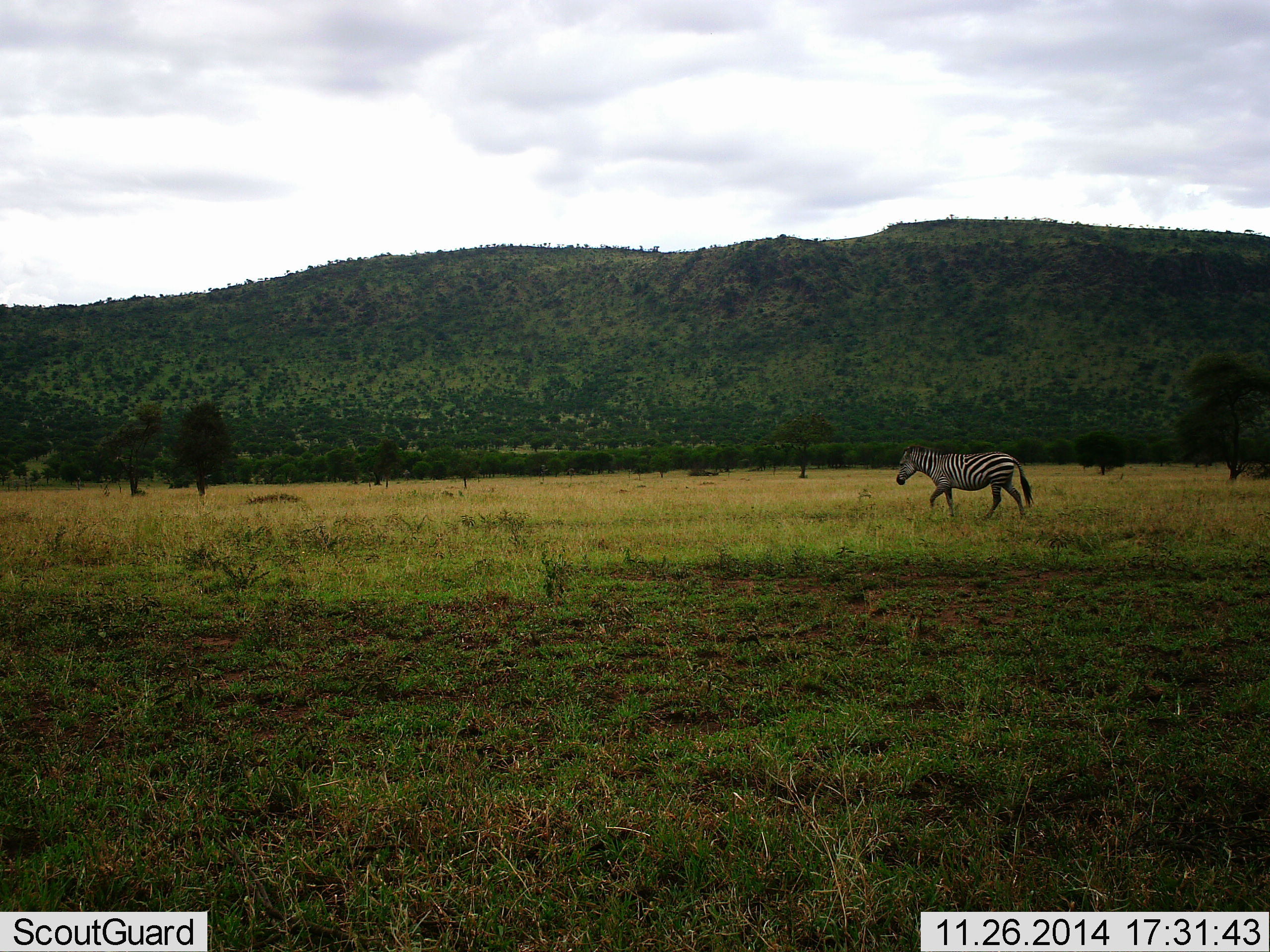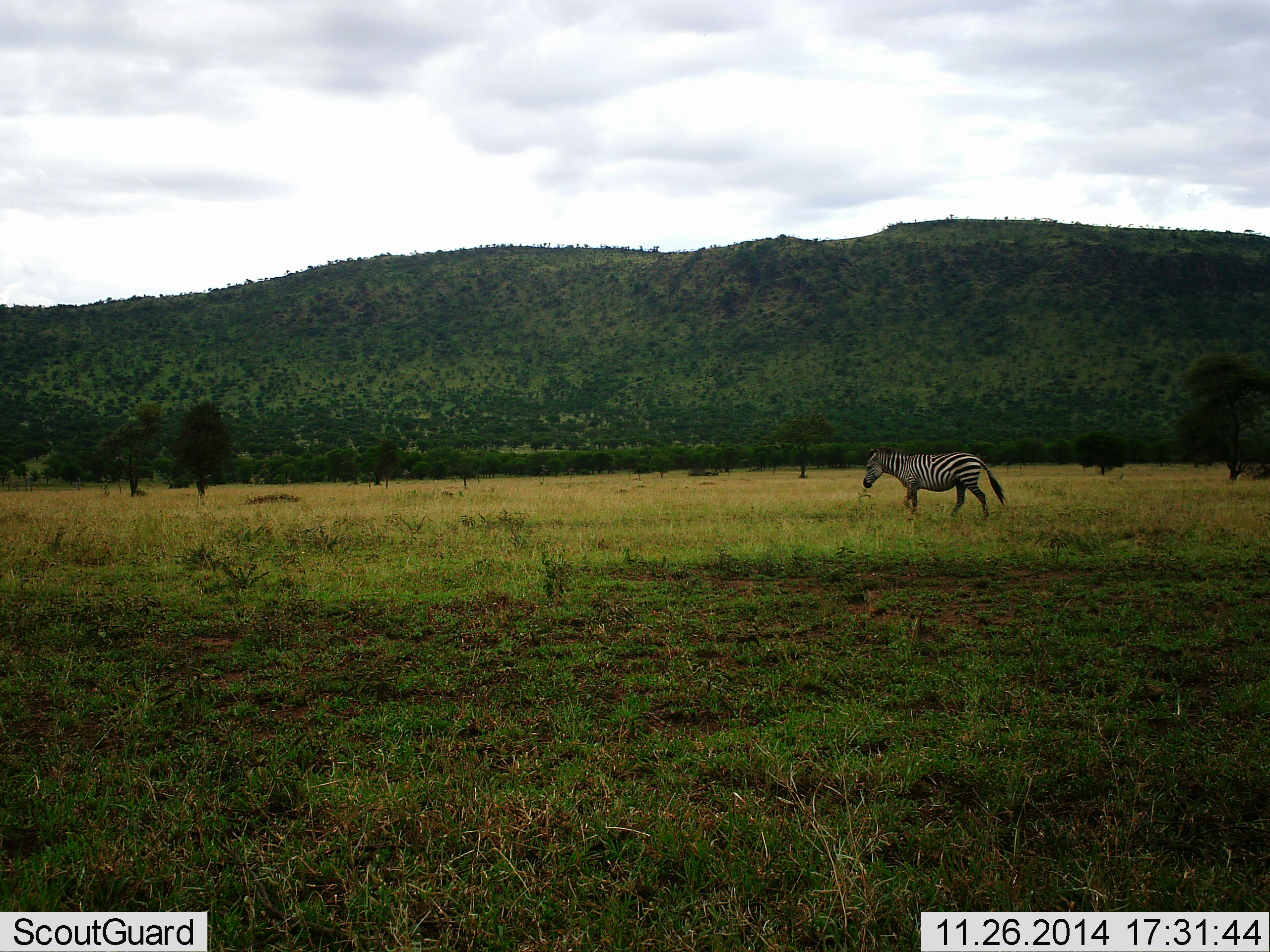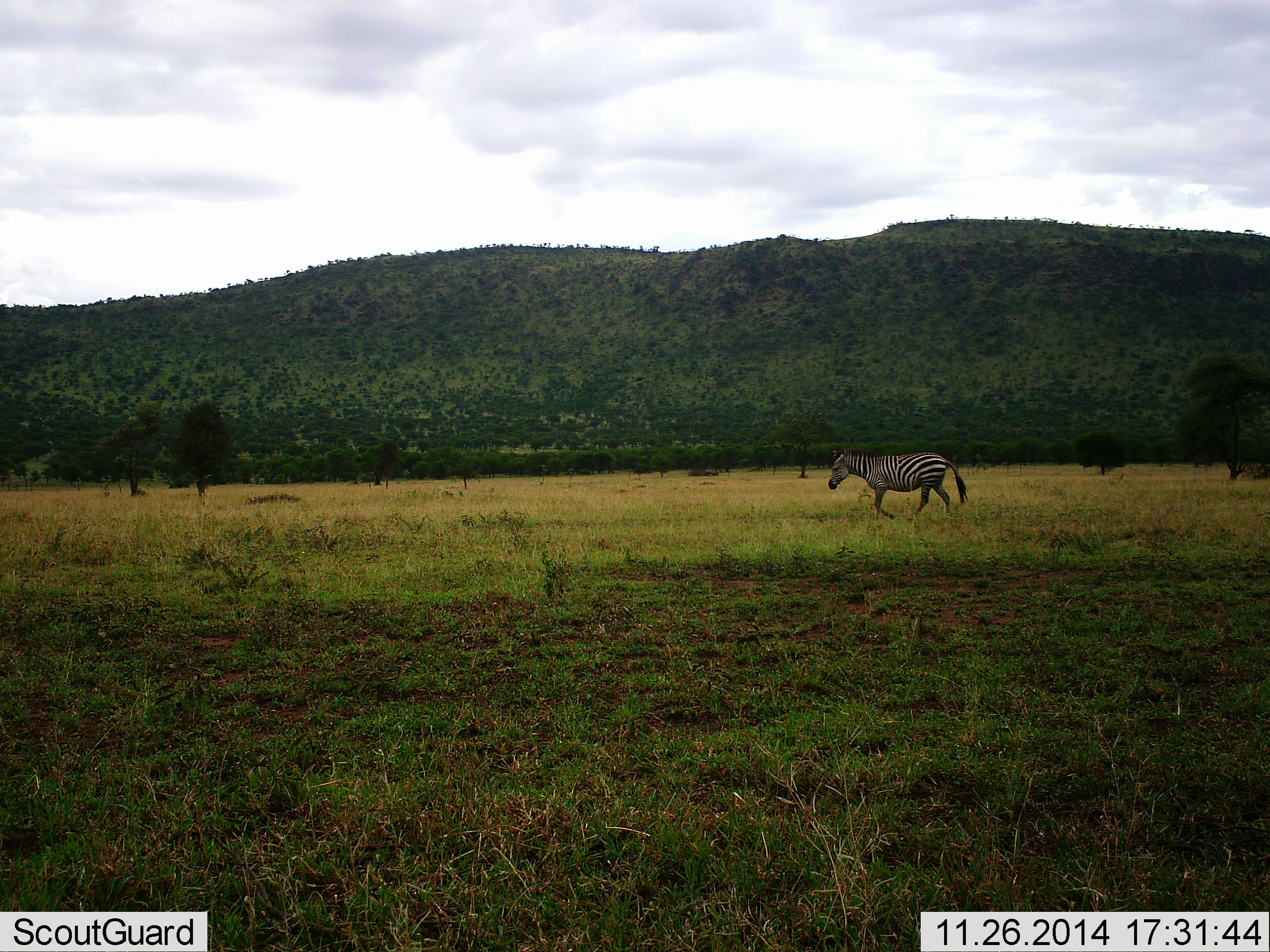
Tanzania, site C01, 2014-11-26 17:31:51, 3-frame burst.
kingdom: Animalia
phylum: Chordata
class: Mammalia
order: Perissodactyla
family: Equidae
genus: Equus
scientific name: Equus quagga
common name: plains zebra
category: zebra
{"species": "zebra (plains zebra) (Equus quagga)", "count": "1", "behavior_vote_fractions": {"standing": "0%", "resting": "0%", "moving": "100%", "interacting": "0%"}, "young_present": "0%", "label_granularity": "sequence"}